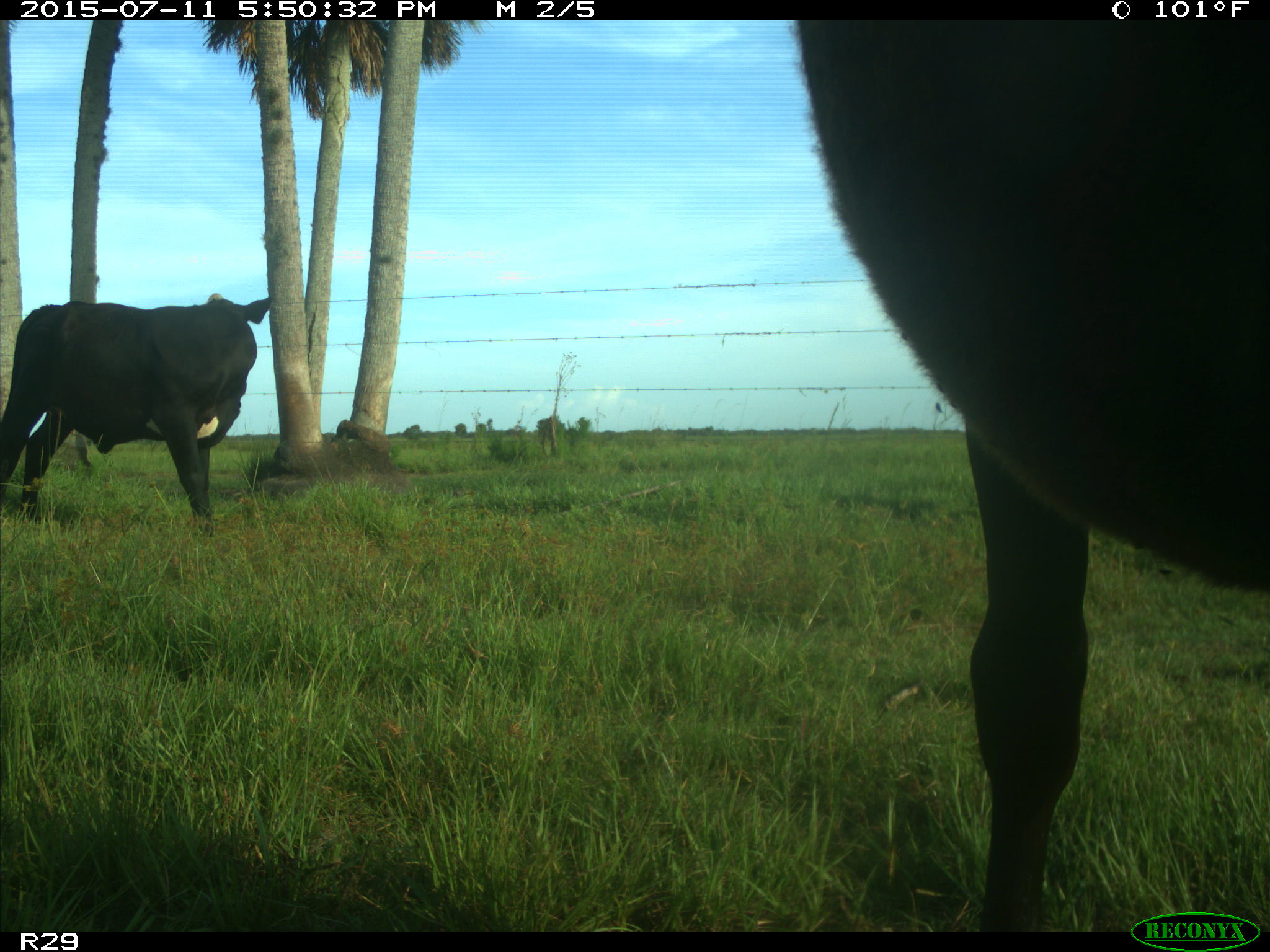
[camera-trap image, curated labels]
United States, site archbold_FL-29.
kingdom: Animalia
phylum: Chordata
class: Mammalia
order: Artiodactyla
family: Bovidae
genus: Bos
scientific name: Bos taurus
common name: domestic cow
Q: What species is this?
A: Bos taurus (domestic cow).